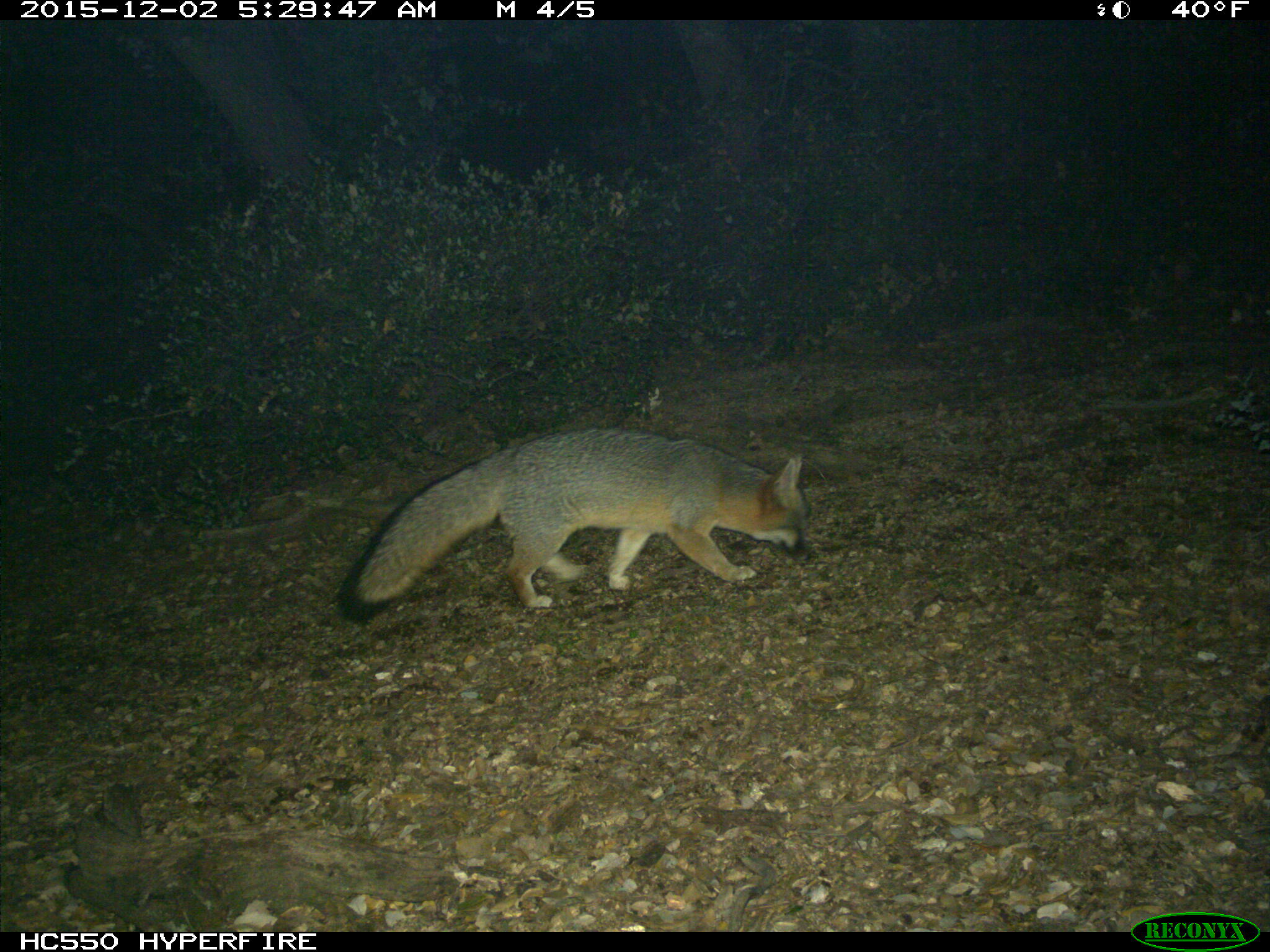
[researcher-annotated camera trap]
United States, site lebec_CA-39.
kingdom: Animalia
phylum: Chordata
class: Mammalia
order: Carnivora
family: Canidae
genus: Urocyon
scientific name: Urocyon cinereoargenteus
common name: gray fox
Urocyon cinereoargenteus (gray fox).